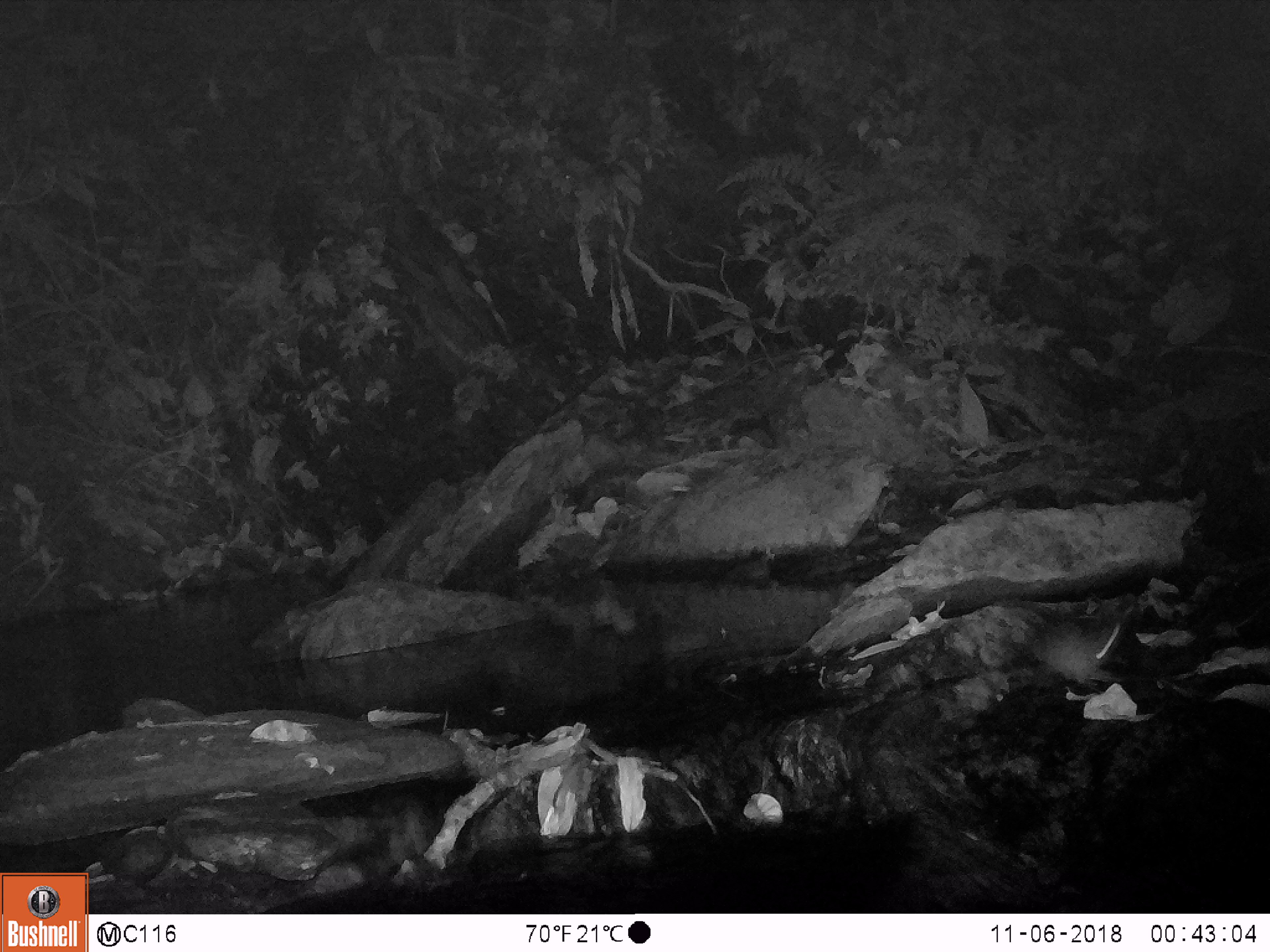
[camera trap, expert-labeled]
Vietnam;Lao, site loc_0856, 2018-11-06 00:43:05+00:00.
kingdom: Animalia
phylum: Chordata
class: Mammalia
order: Rodentia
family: Muridae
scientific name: Muridae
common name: old-world mice and rats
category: unidentified murid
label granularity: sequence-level